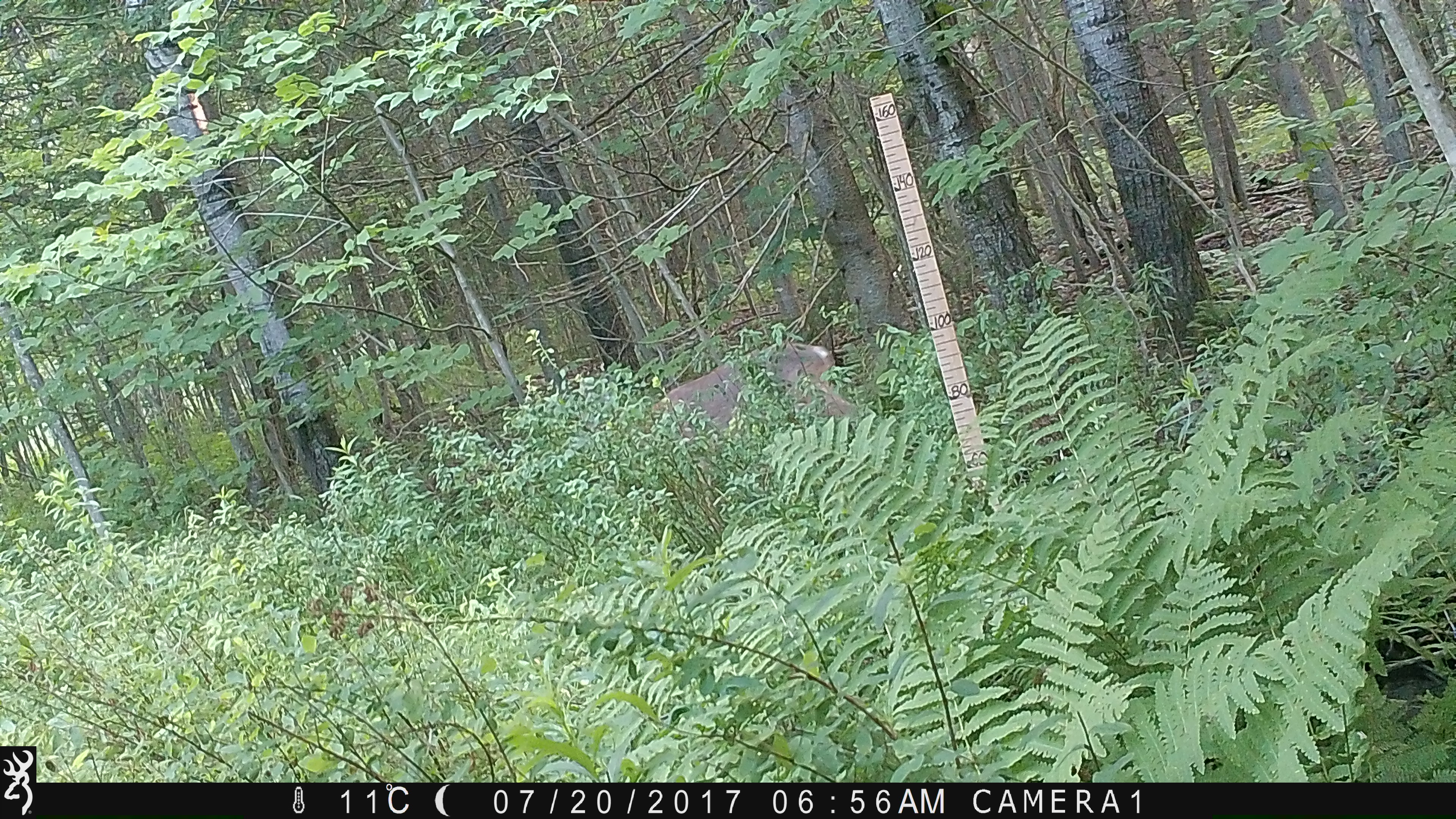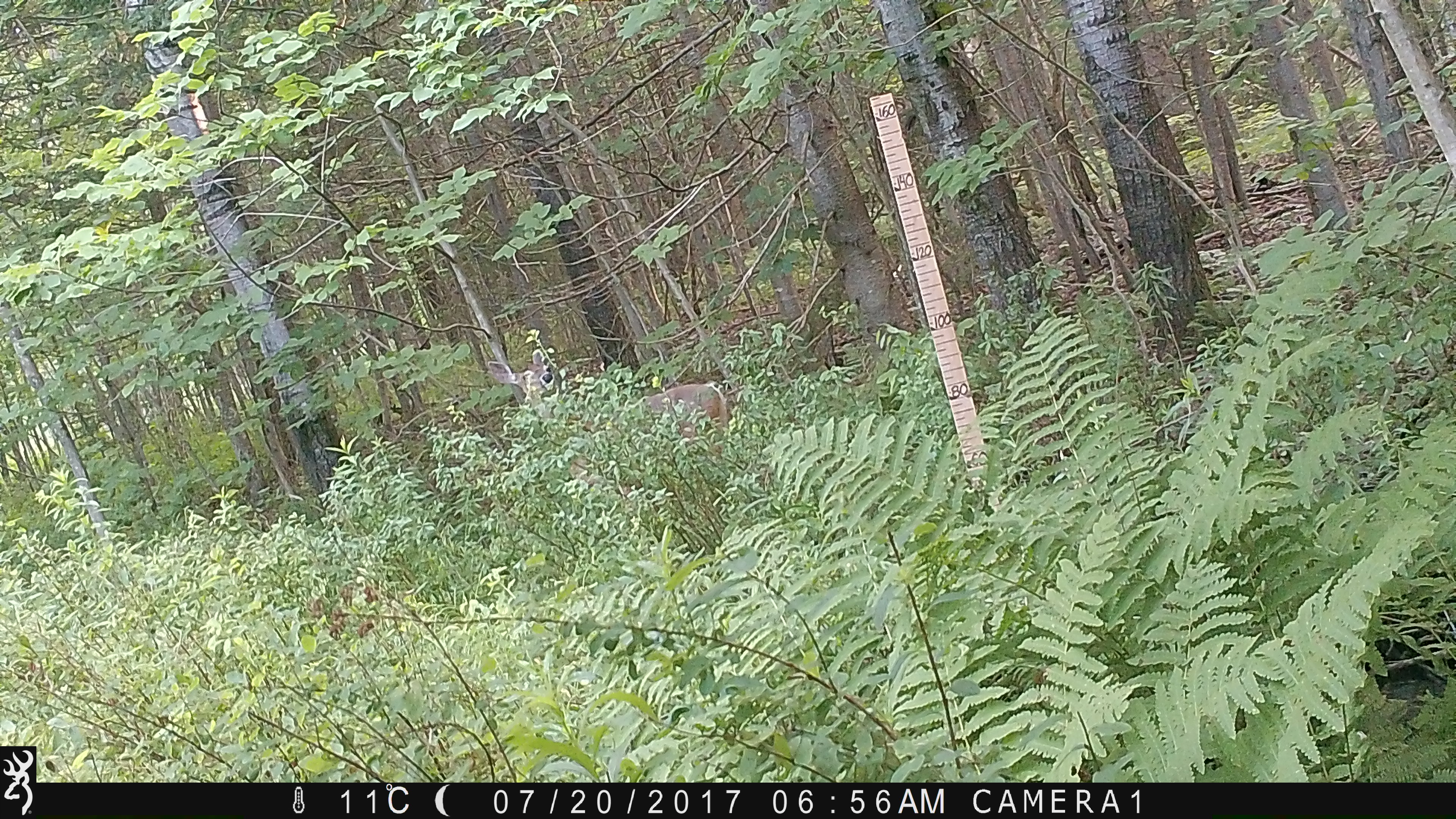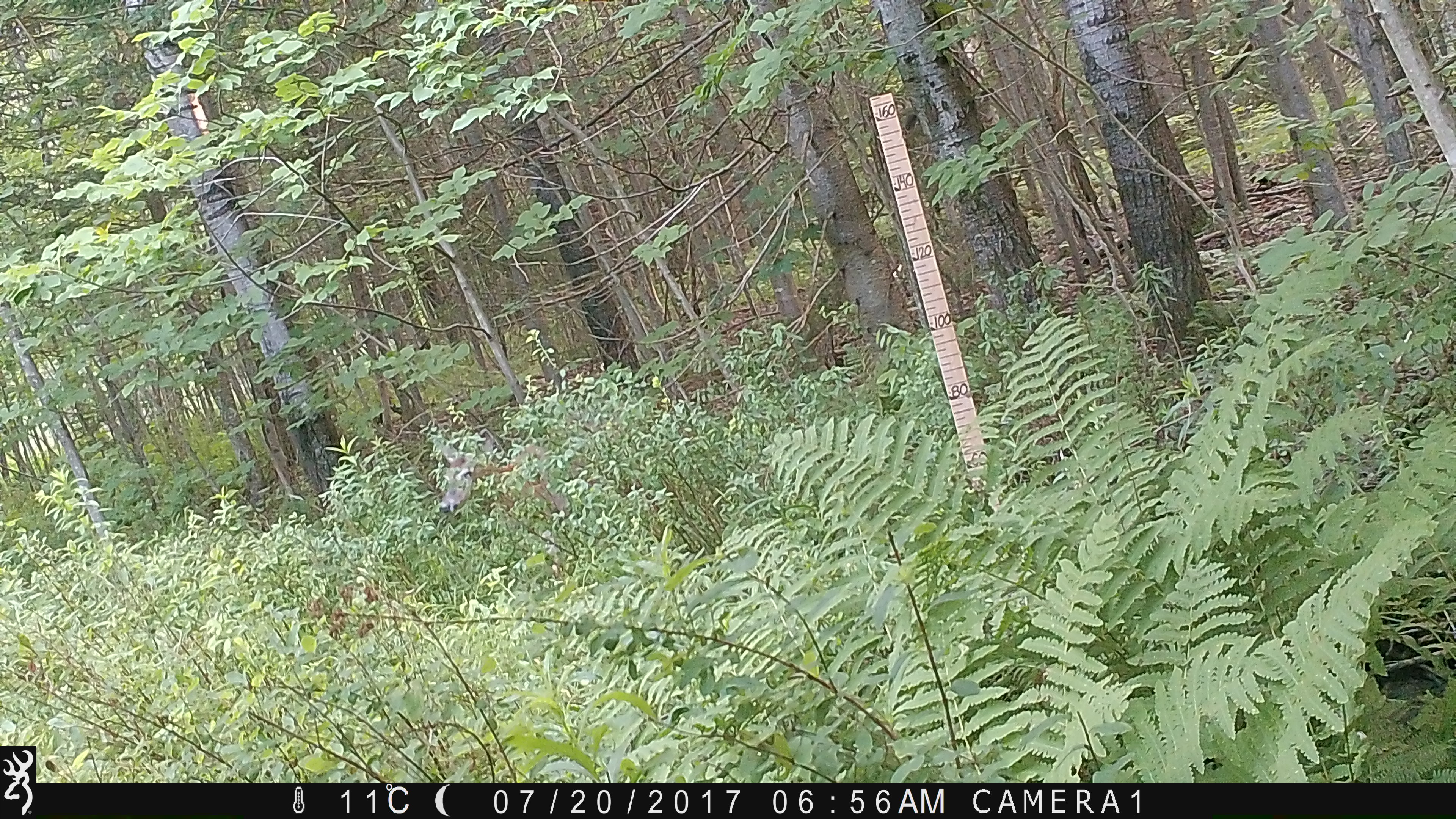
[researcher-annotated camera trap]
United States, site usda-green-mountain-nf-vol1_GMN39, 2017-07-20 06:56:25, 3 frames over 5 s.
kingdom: Animalia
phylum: Chordata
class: Mammalia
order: Artiodactyla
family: Cervidae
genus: Odocoileus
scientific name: Odocoileus virginianus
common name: white-tailed deer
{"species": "white-tailed deer (Odocoileus virginianus)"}